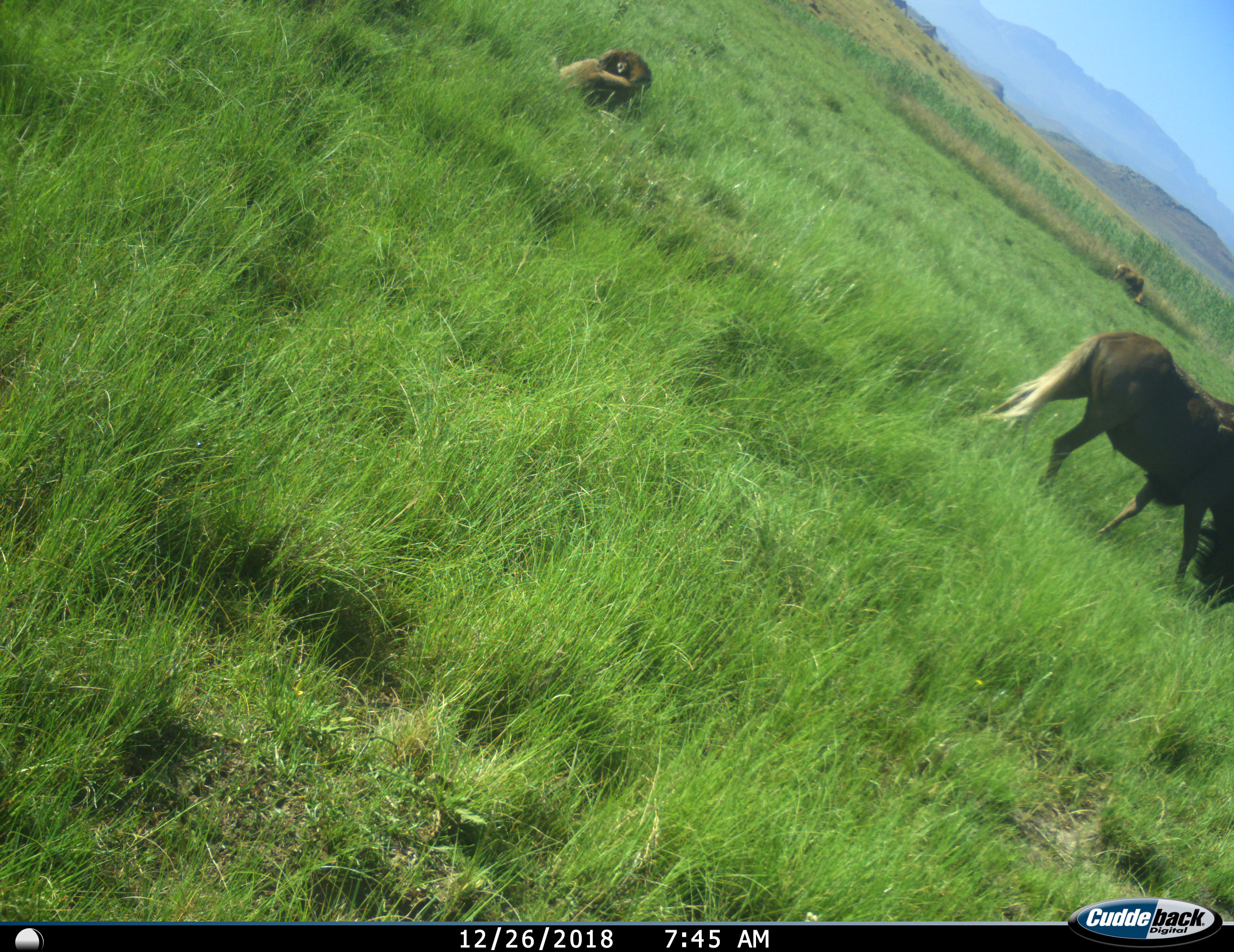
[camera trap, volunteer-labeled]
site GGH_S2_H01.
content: unidentified animal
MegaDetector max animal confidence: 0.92